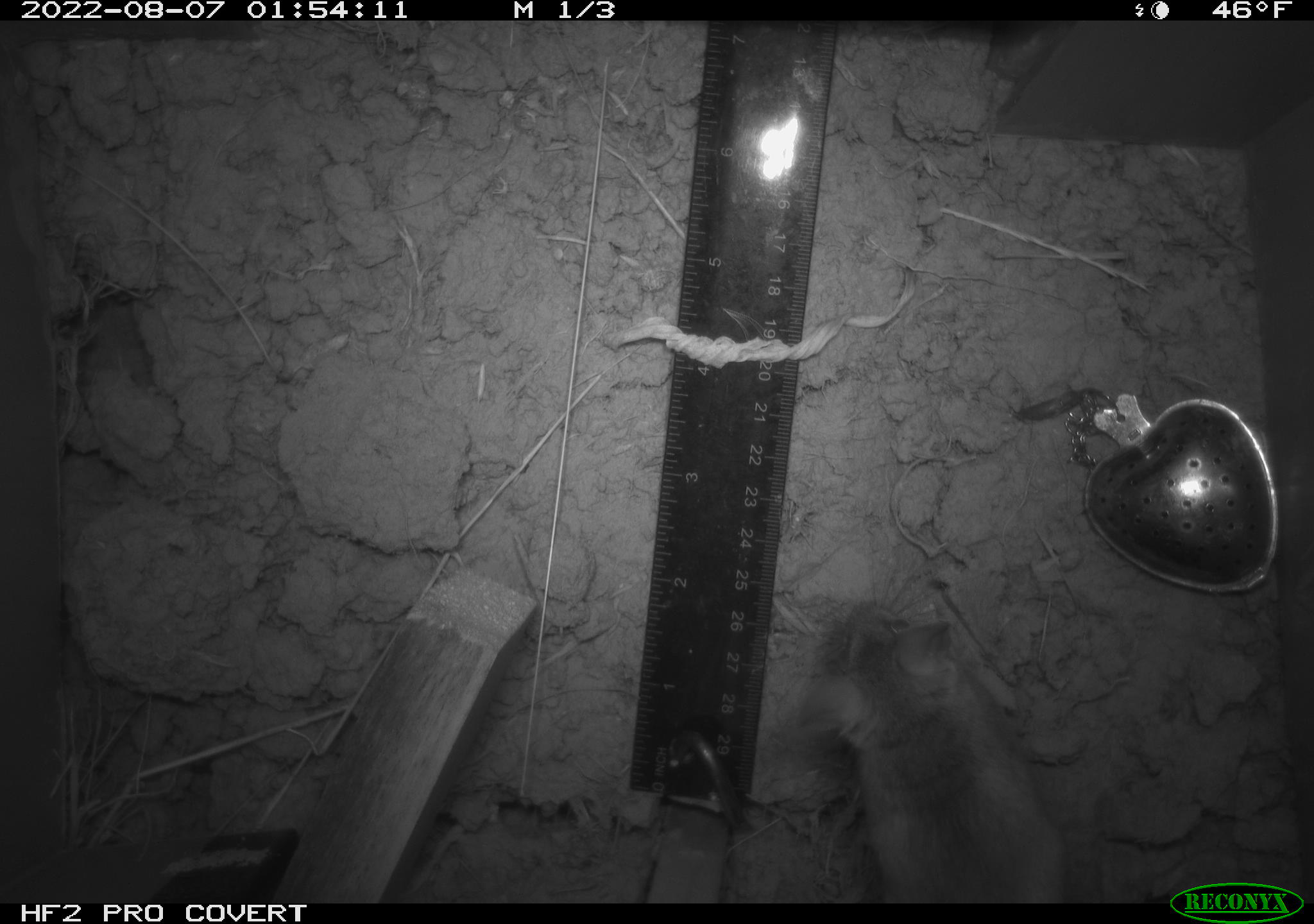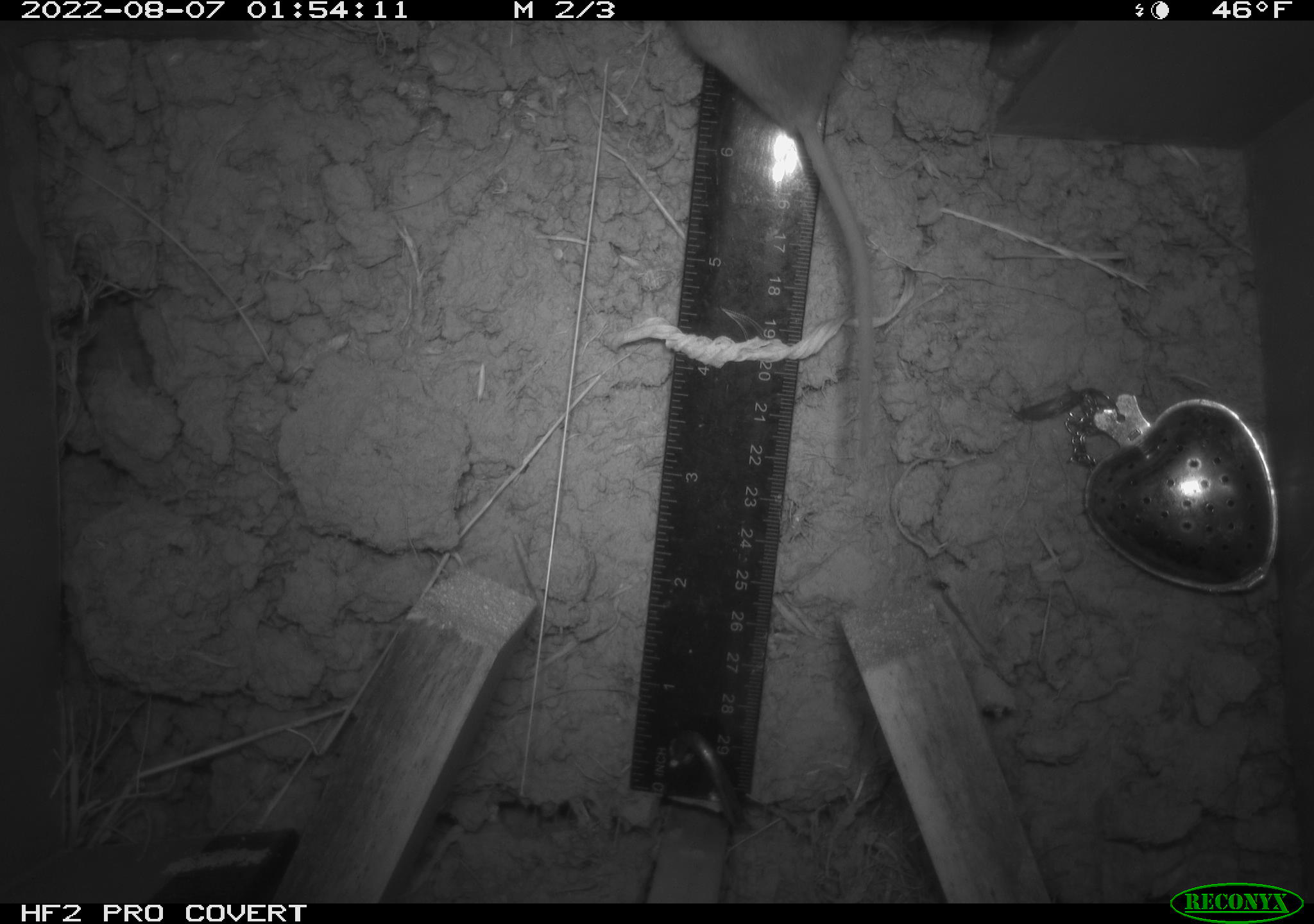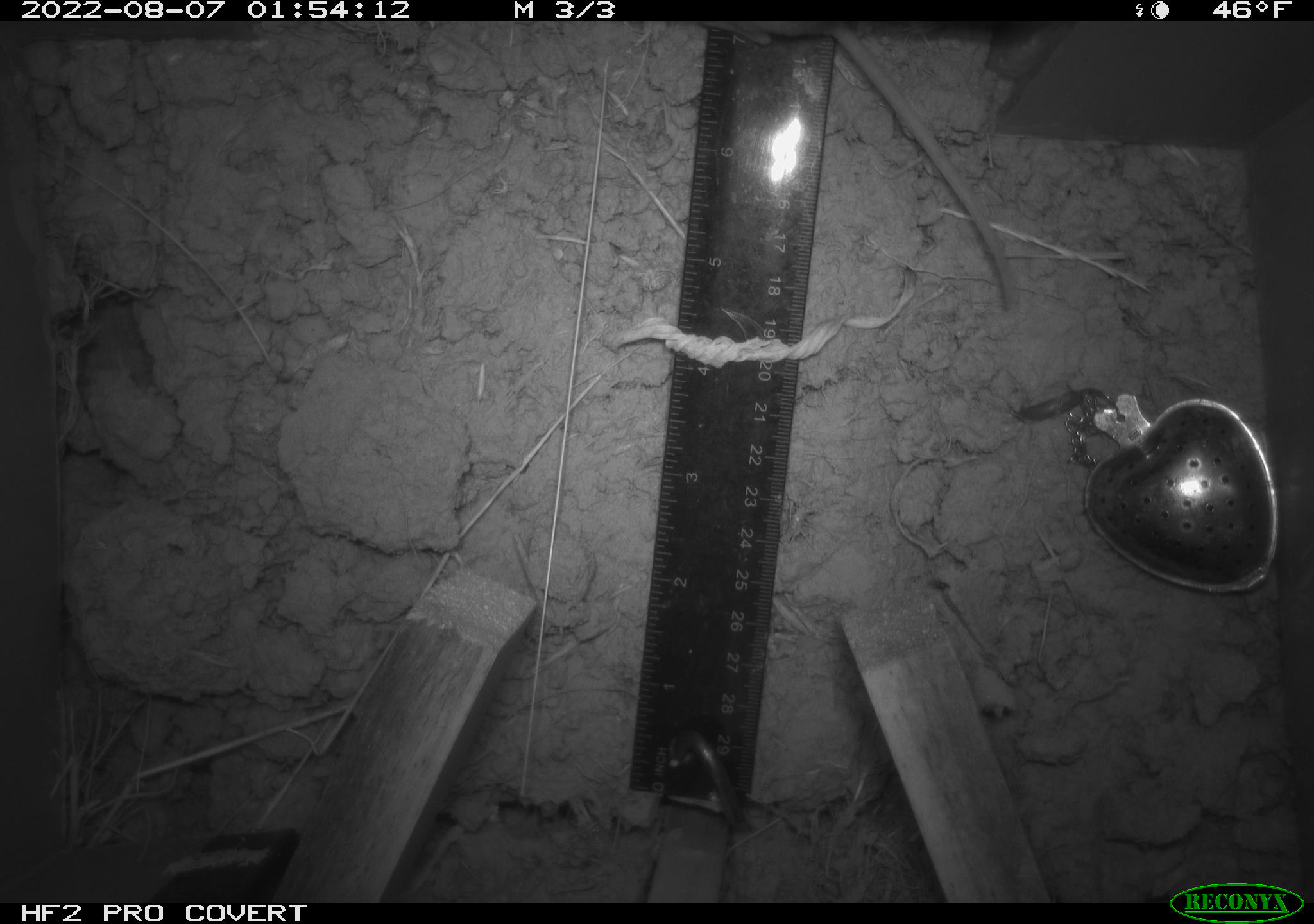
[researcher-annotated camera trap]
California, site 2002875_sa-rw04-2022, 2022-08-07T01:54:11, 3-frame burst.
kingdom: Animalia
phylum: Chordata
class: Mammalia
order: Rodentia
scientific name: Rodentia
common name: mouse species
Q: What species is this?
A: Mouse species (Rodentia).